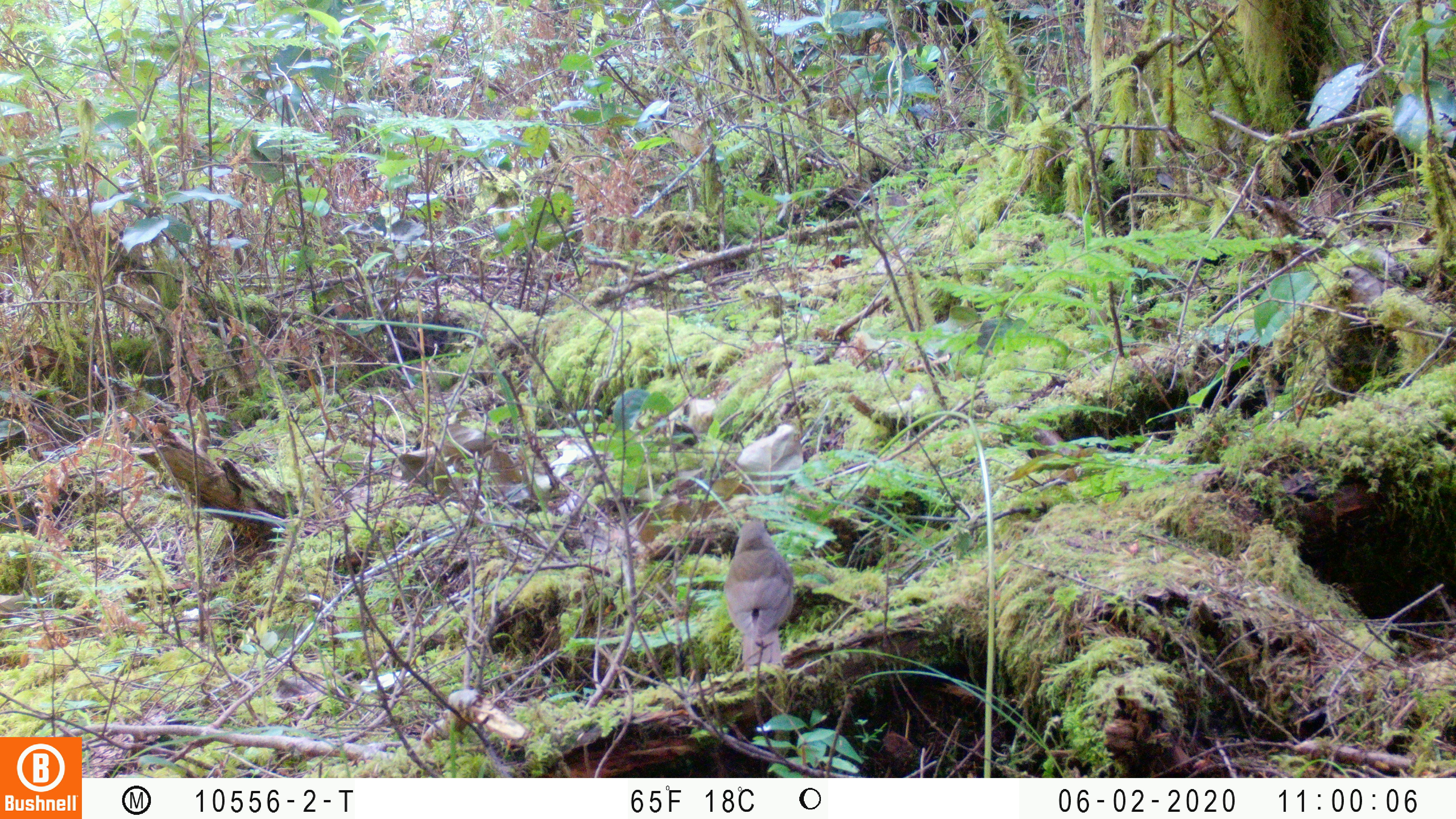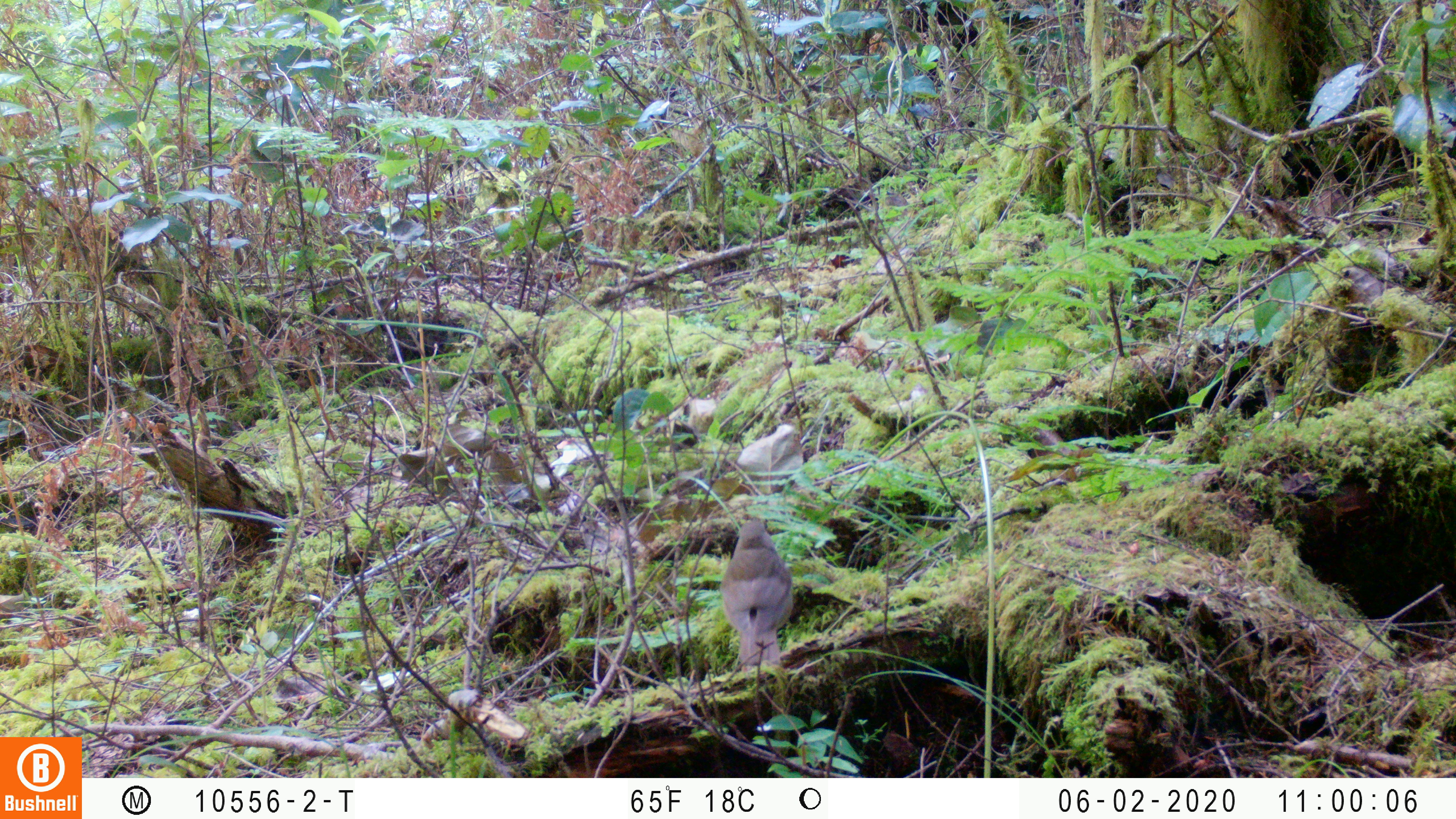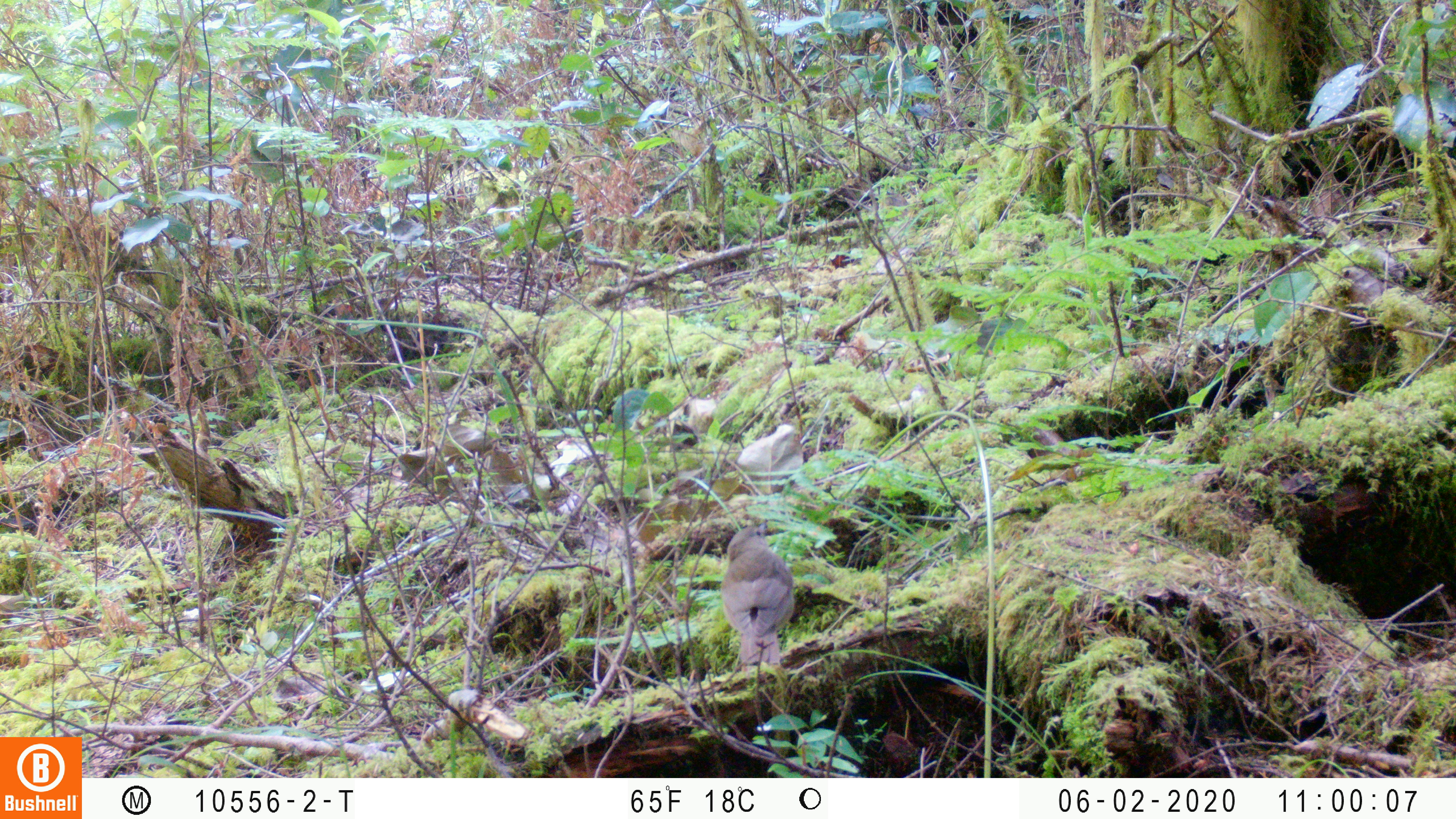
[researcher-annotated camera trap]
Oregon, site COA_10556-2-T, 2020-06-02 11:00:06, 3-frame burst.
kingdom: Animalia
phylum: Chordata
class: Aves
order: Passeriformes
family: Turdidae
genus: Catharus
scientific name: Catharus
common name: brown thrushes and nightingale-thrushes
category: catharus species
Catharus species (brown thrushes and nightingale-thrushes) (Catharus).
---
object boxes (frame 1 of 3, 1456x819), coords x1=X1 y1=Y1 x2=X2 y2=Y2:
catharus species: x1=725 y1=519 x2=798 y2=673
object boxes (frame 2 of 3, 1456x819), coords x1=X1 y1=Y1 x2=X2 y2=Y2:
catharus species: x1=715 y1=516 x2=799 y2=669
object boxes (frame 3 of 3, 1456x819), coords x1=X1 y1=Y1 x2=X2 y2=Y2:
catharus species: x1=721 y1=523 x2=804 y2=670